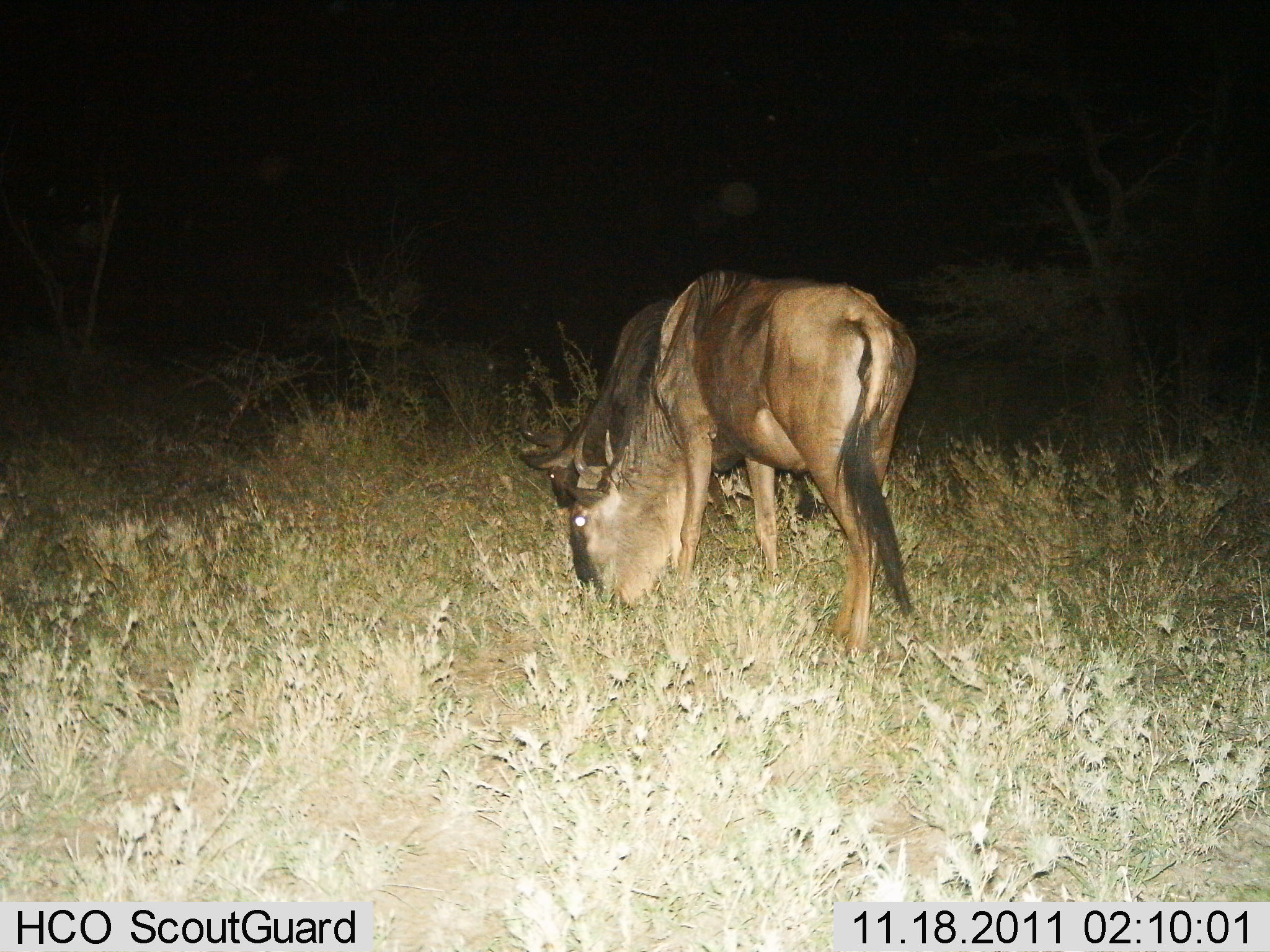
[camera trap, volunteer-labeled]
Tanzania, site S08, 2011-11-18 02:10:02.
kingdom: Animalia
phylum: Chordata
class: Mammalia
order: Artiodactyla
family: Bovidae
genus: Connochaetes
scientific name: Connochaetes taurinus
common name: blue wildebeest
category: wildebeest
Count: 2.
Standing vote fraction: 17%.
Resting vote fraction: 0%.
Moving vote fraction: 0%.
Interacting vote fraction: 0%.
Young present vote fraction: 0%.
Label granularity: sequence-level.